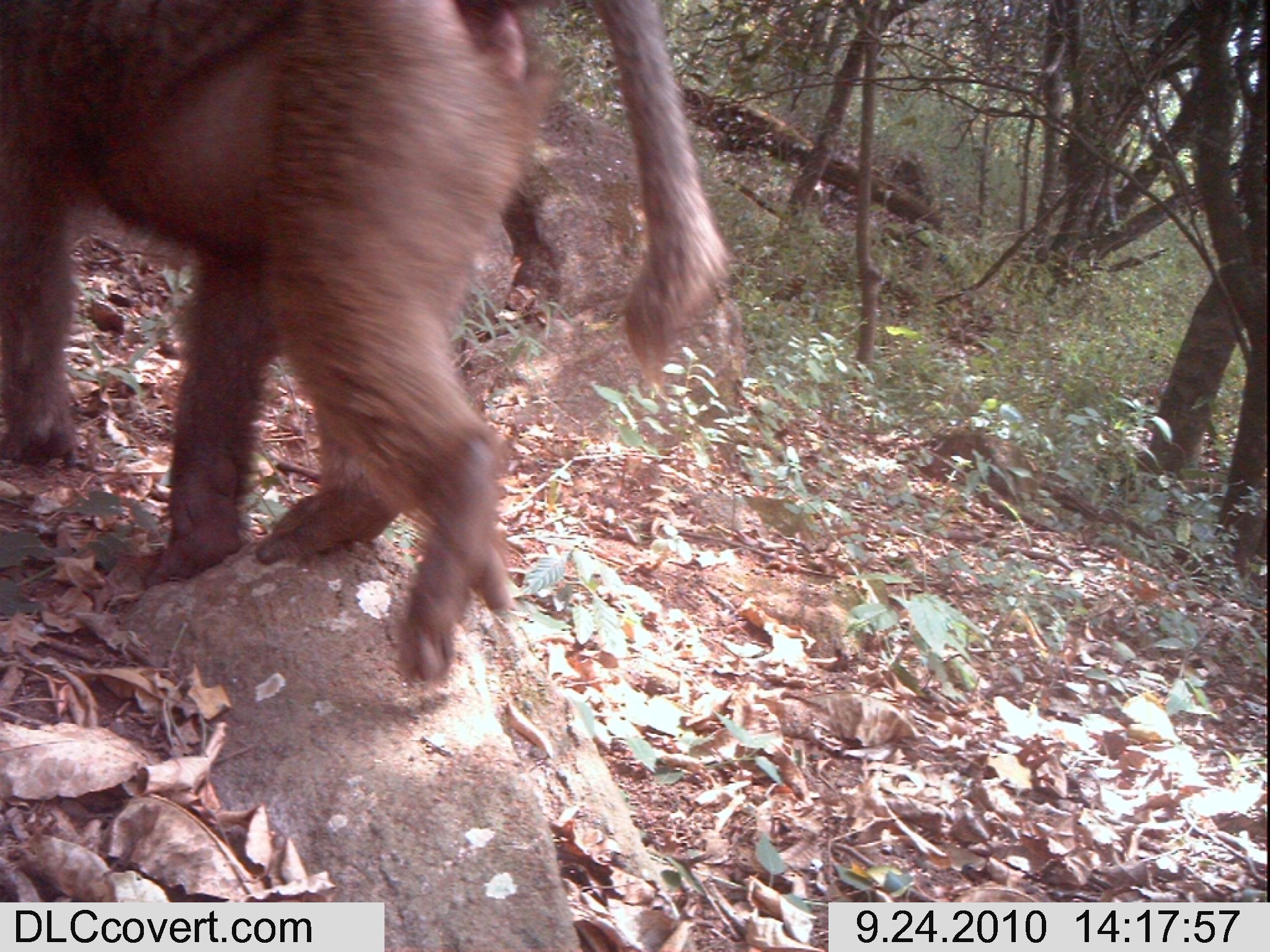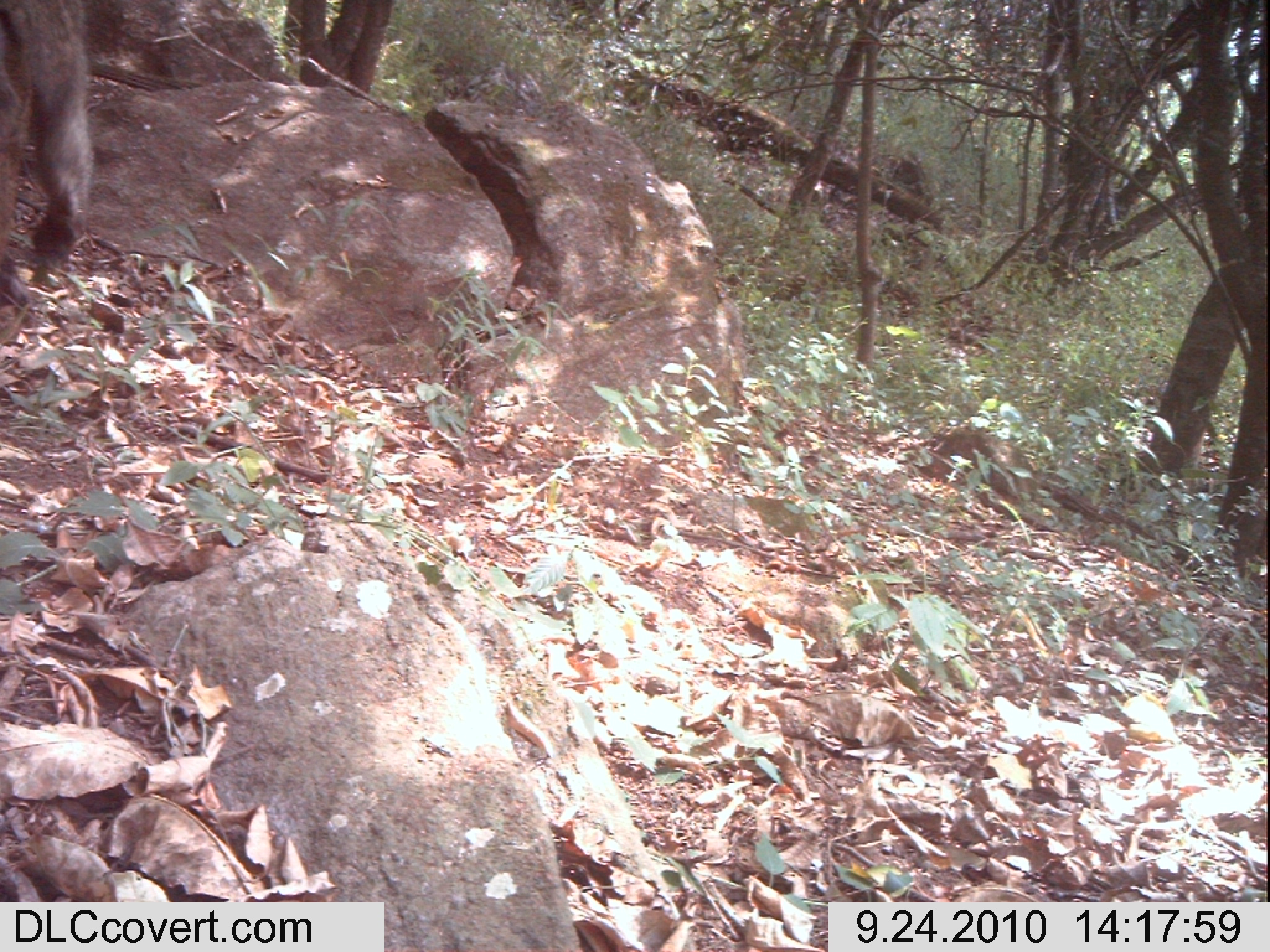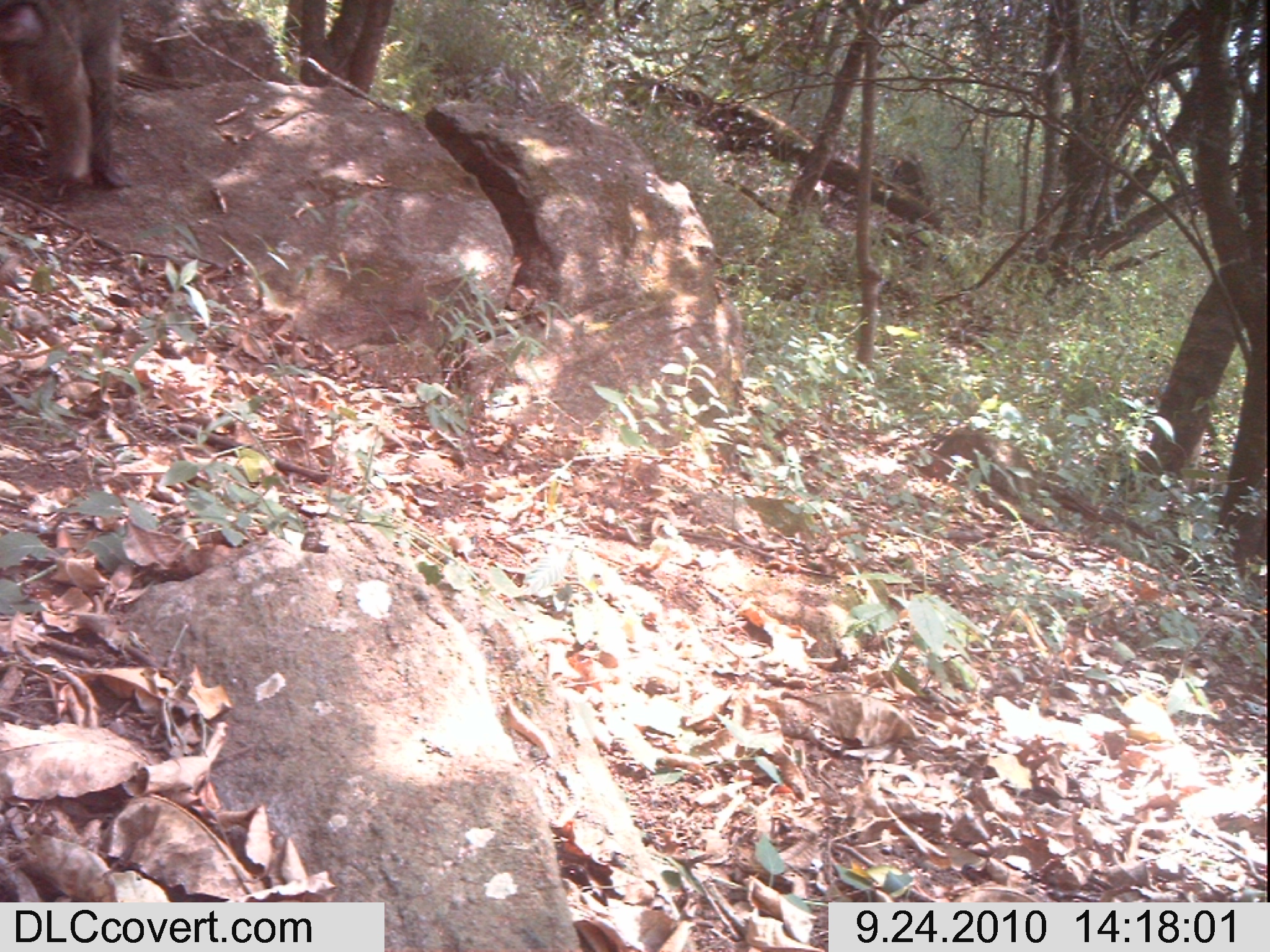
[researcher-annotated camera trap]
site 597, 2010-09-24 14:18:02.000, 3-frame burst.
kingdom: Animalia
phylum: Chordata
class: Mammalia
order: Primates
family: Cercopithecidae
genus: Papio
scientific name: Papio anubis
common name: olive baboon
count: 1